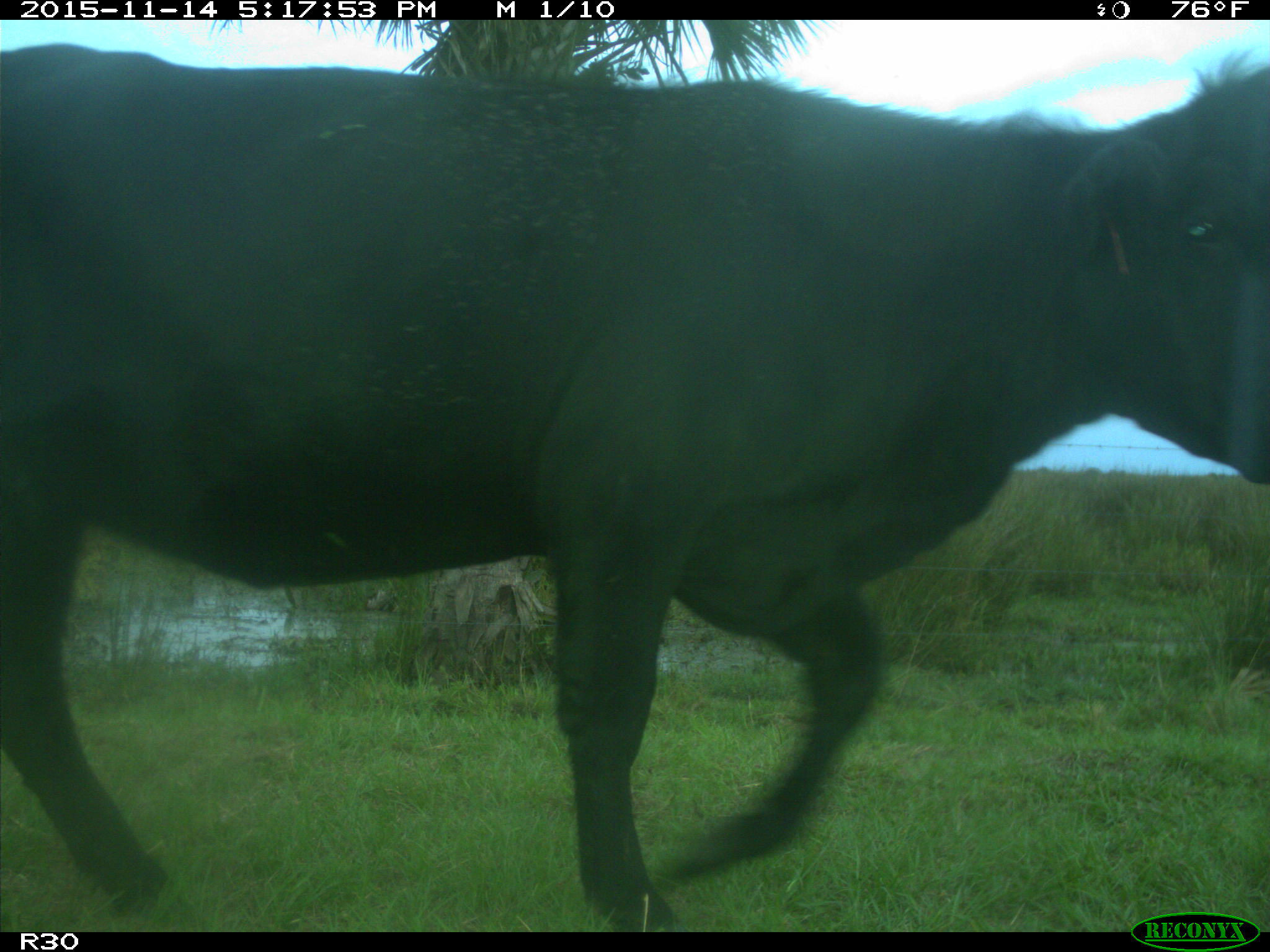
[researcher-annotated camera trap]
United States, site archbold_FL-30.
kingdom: Animalia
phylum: Chordata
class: Mammalia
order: Artiodactyla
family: Bovidae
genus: Bos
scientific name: Bos taurus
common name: domestic cow